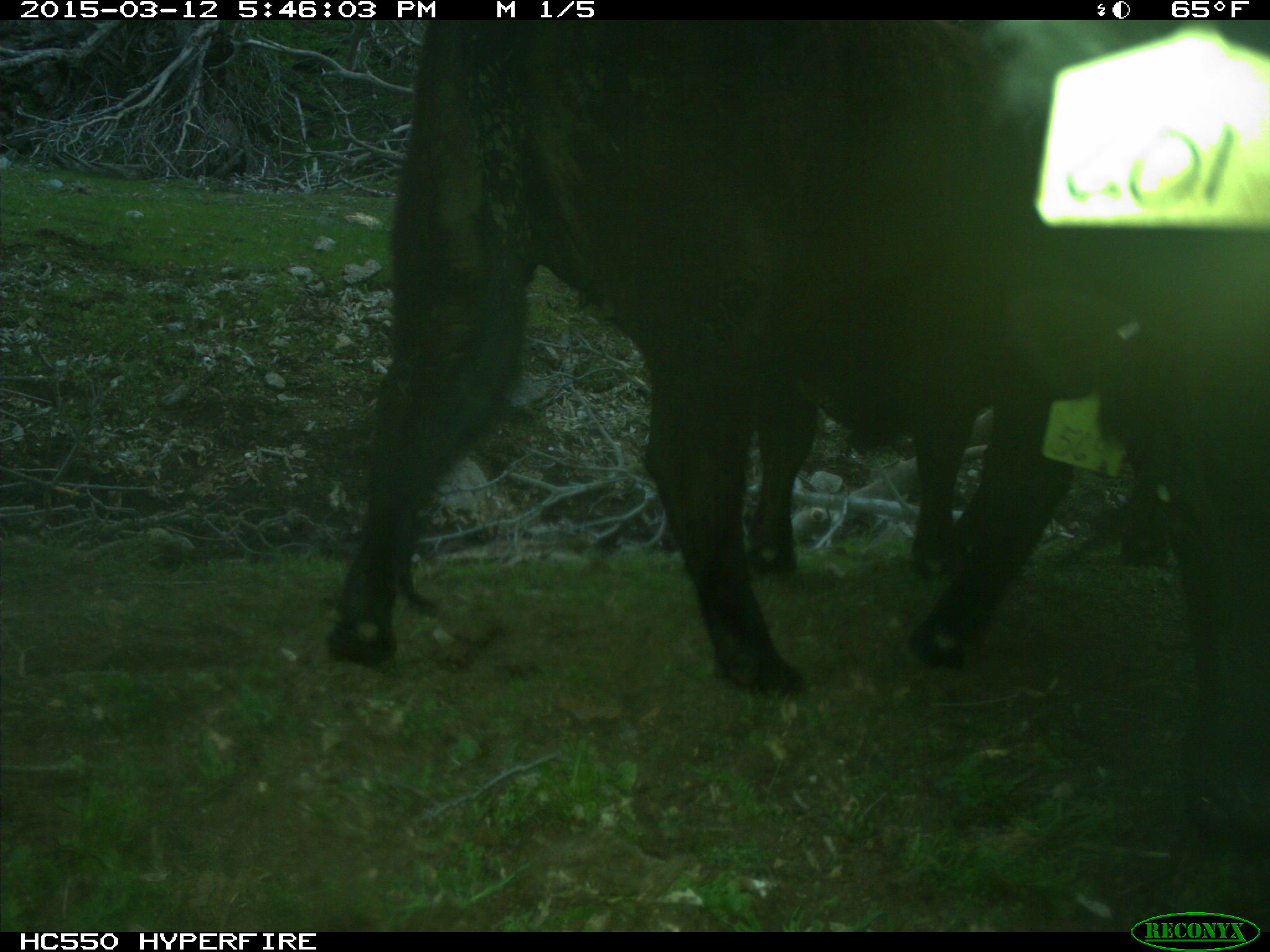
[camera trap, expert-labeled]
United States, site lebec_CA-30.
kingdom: Animalia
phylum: Chordata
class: Mammalia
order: Artiodactyla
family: Bovidae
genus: Bos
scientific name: Bos taurus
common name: domestic cow